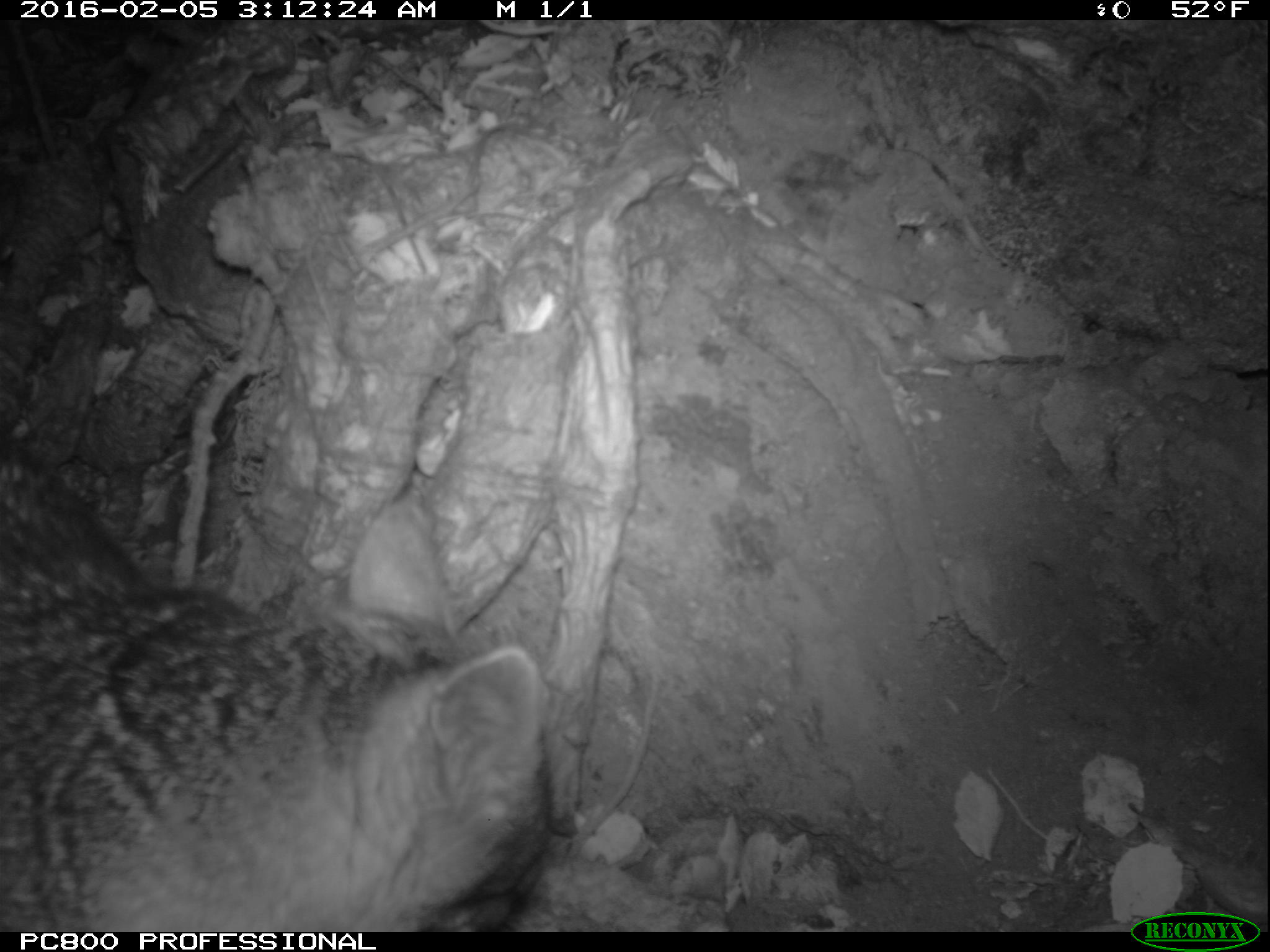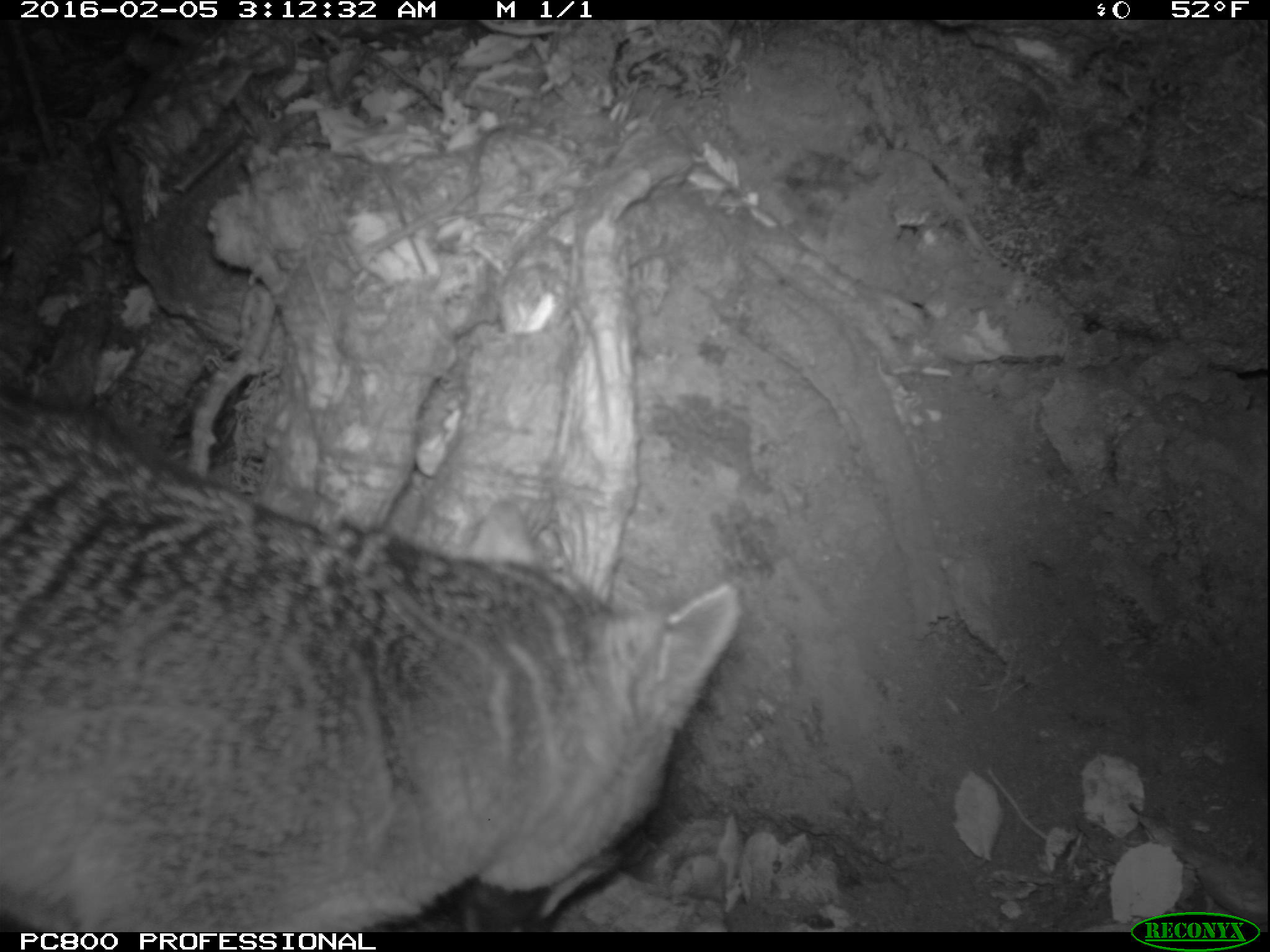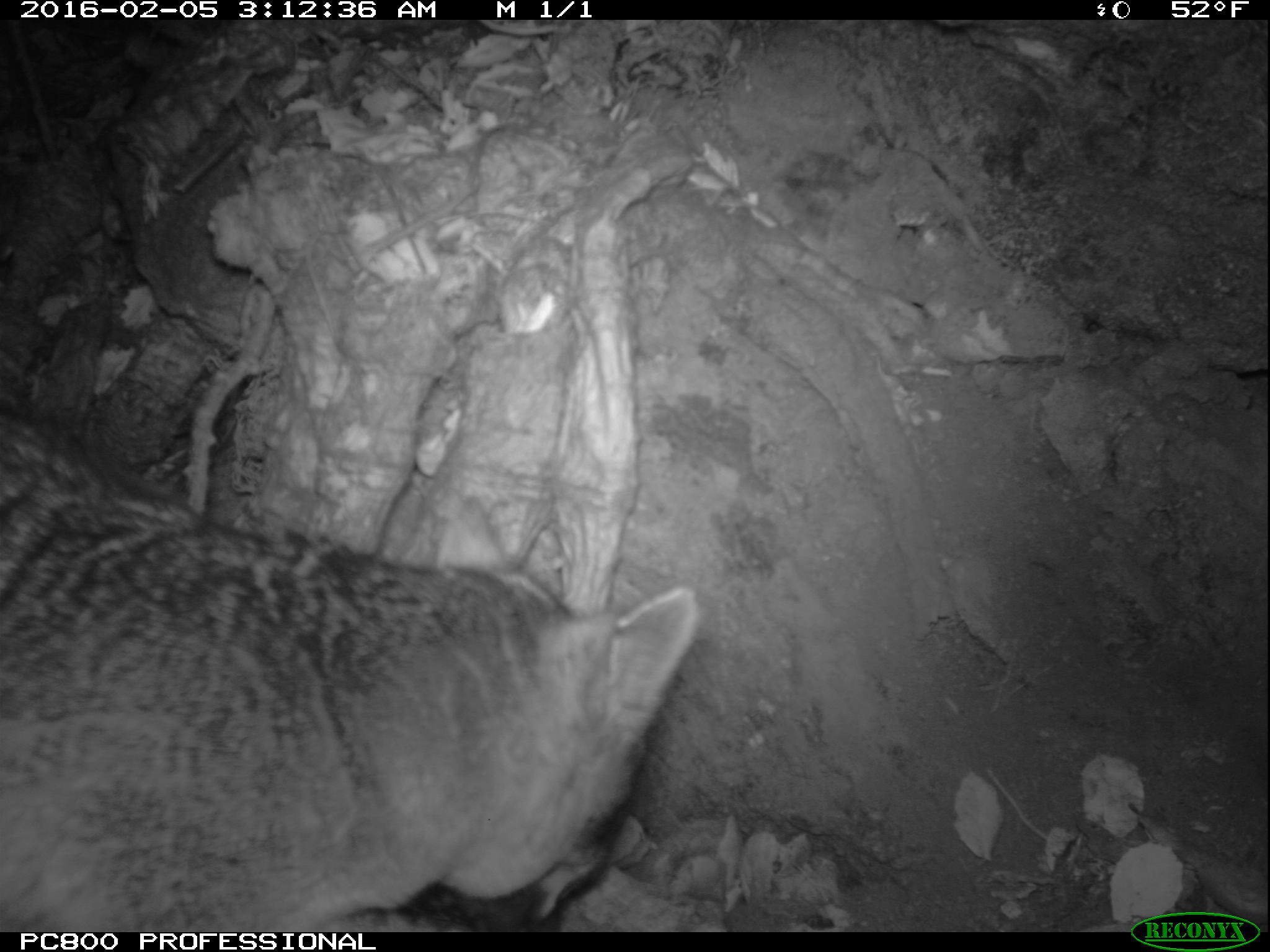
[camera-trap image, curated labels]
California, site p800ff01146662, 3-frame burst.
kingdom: Animalia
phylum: Chordata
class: Mammalia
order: Carnivora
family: Canidae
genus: Urocyon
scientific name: Urocyon littoralis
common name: island fox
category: fox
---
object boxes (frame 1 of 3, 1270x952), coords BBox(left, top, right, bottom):
fox: BBox(0, 449, 549, 932)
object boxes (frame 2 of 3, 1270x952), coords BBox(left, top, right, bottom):
fox: BBox(0, 386, 740, 930)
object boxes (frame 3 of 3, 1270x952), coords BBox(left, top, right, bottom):
fox: BBox(0, 397, 701, 932)